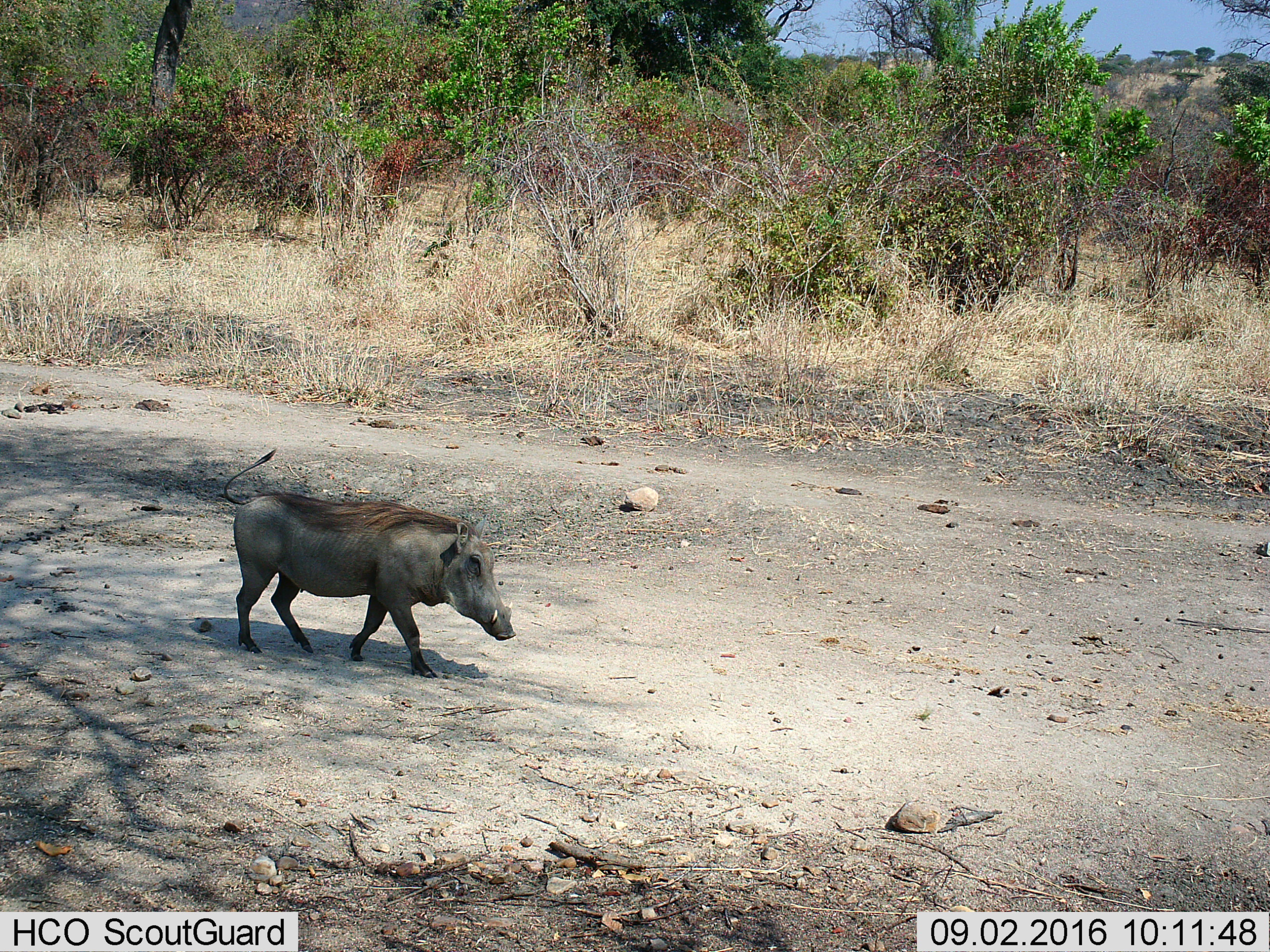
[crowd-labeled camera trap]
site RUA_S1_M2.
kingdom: Animalia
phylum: Chordata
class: Mammalia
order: Artiodactyla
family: Suidae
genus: Phacochoerus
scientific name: Phacochoerus africanus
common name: warthog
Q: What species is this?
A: Warthog (Phacochoerus africanus).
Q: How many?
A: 1.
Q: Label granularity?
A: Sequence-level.